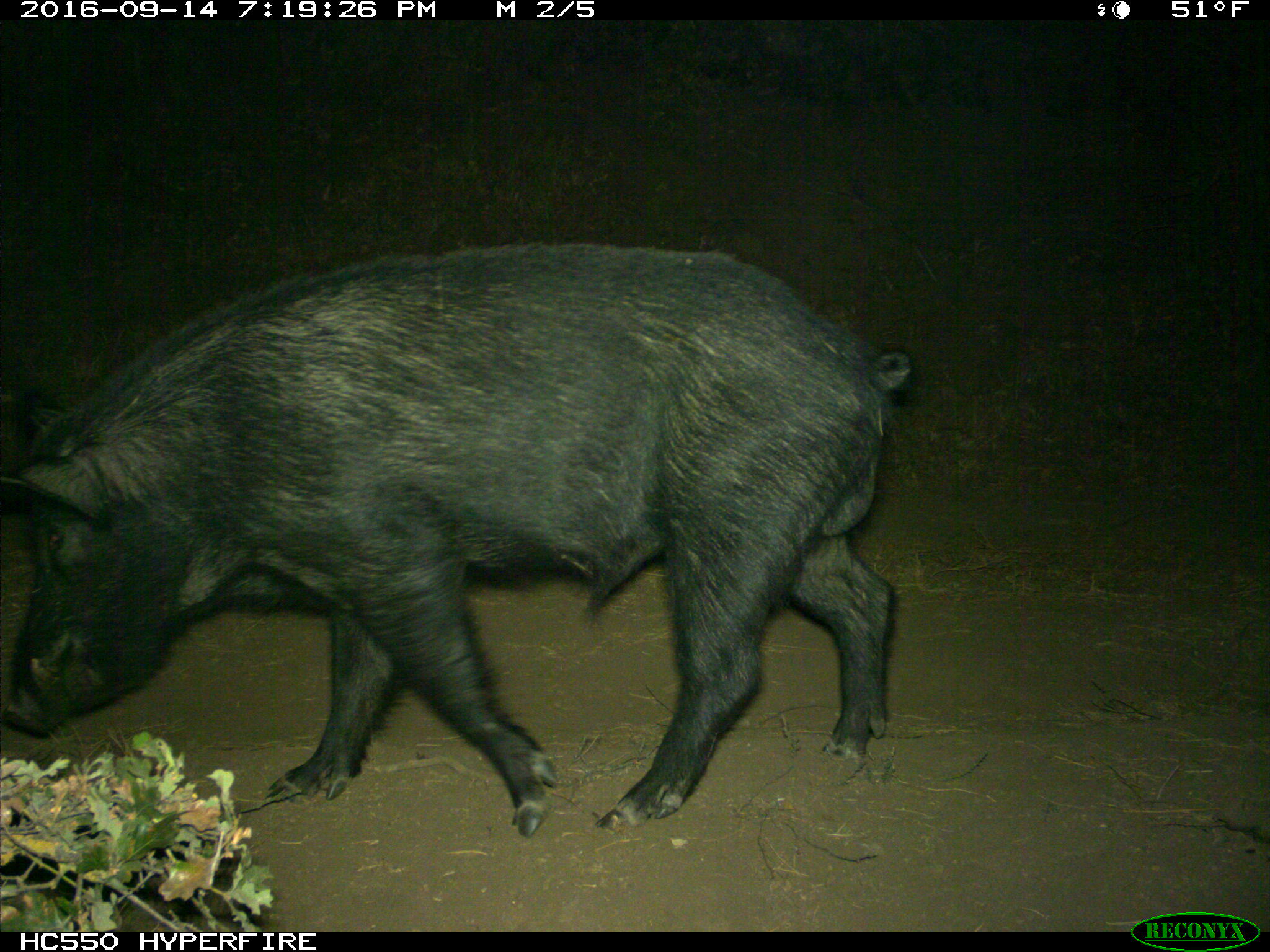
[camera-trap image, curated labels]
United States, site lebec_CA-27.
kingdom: Animalia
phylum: Chordata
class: Mammalia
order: Artiodactyla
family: Suidae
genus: Sus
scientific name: Sus scrofa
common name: wild boar